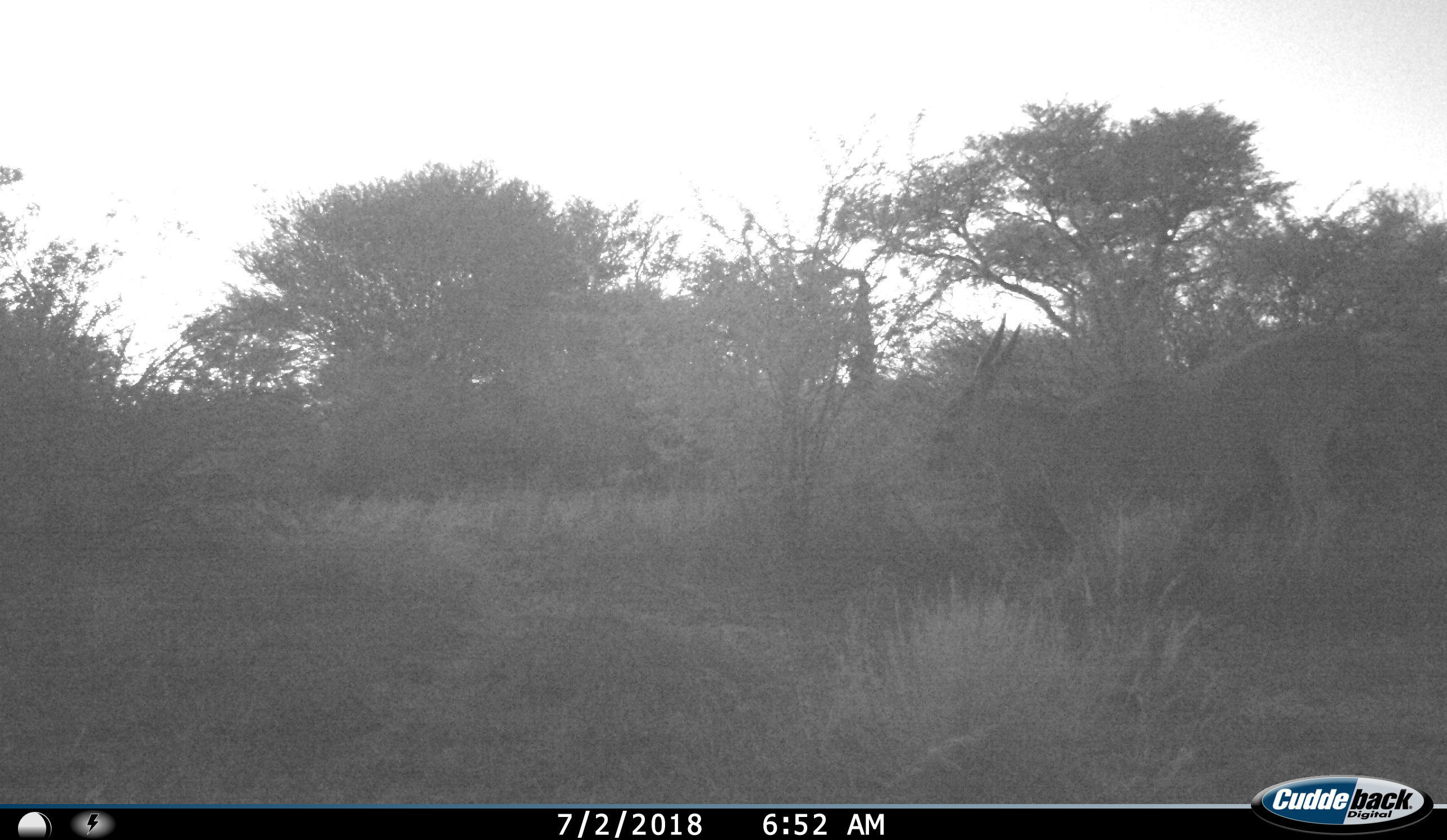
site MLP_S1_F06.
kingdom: Animalia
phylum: Chordata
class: Mammalia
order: Artiodactyla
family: Bovidae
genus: Tragelaphus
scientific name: Tragelaphus oryx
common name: eland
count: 1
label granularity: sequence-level